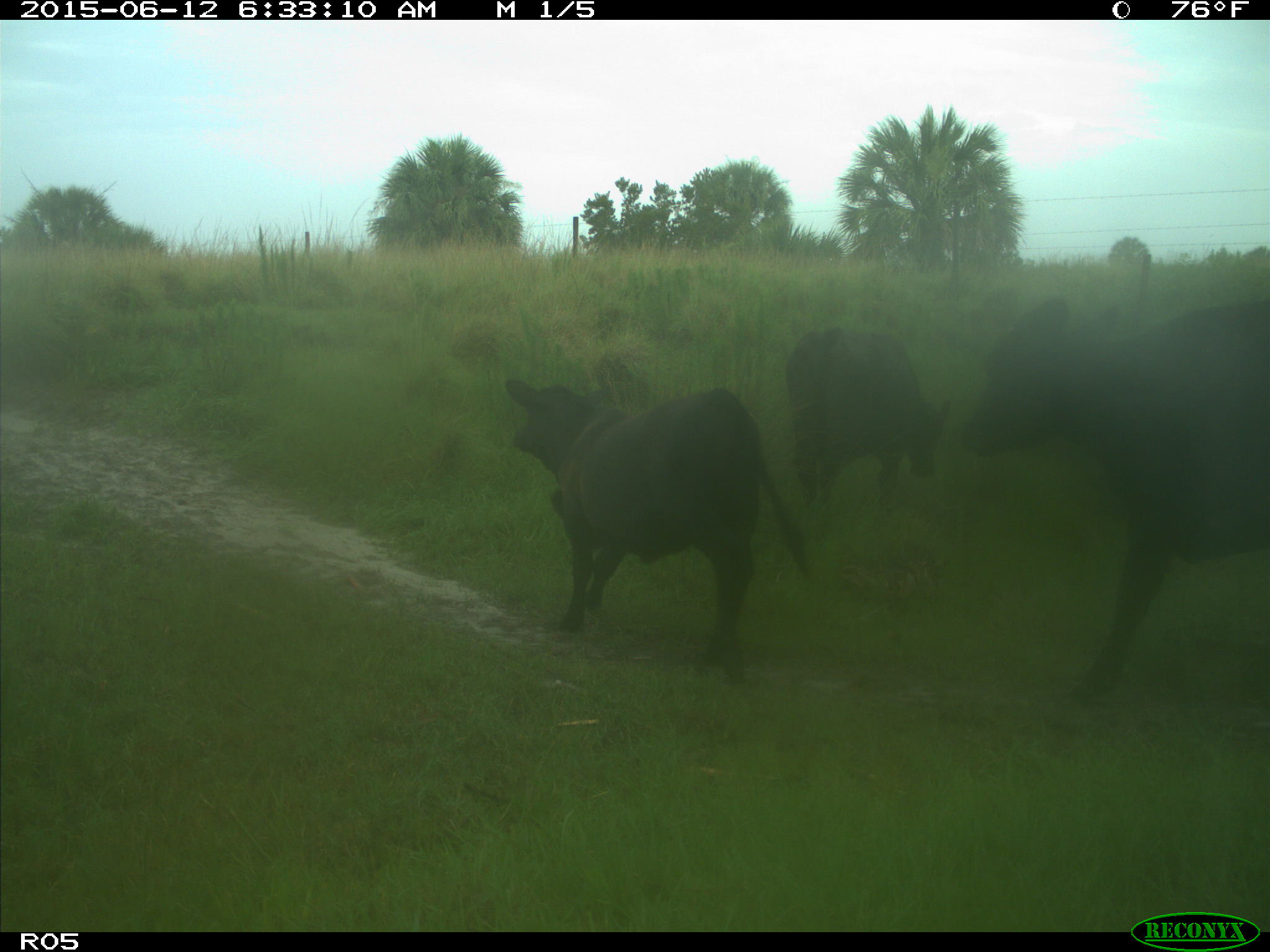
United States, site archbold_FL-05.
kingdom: Animalia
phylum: Chordata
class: Mammalia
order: Artiodactyla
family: Bovidae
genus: Bos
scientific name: Bos taurus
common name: domestic cow